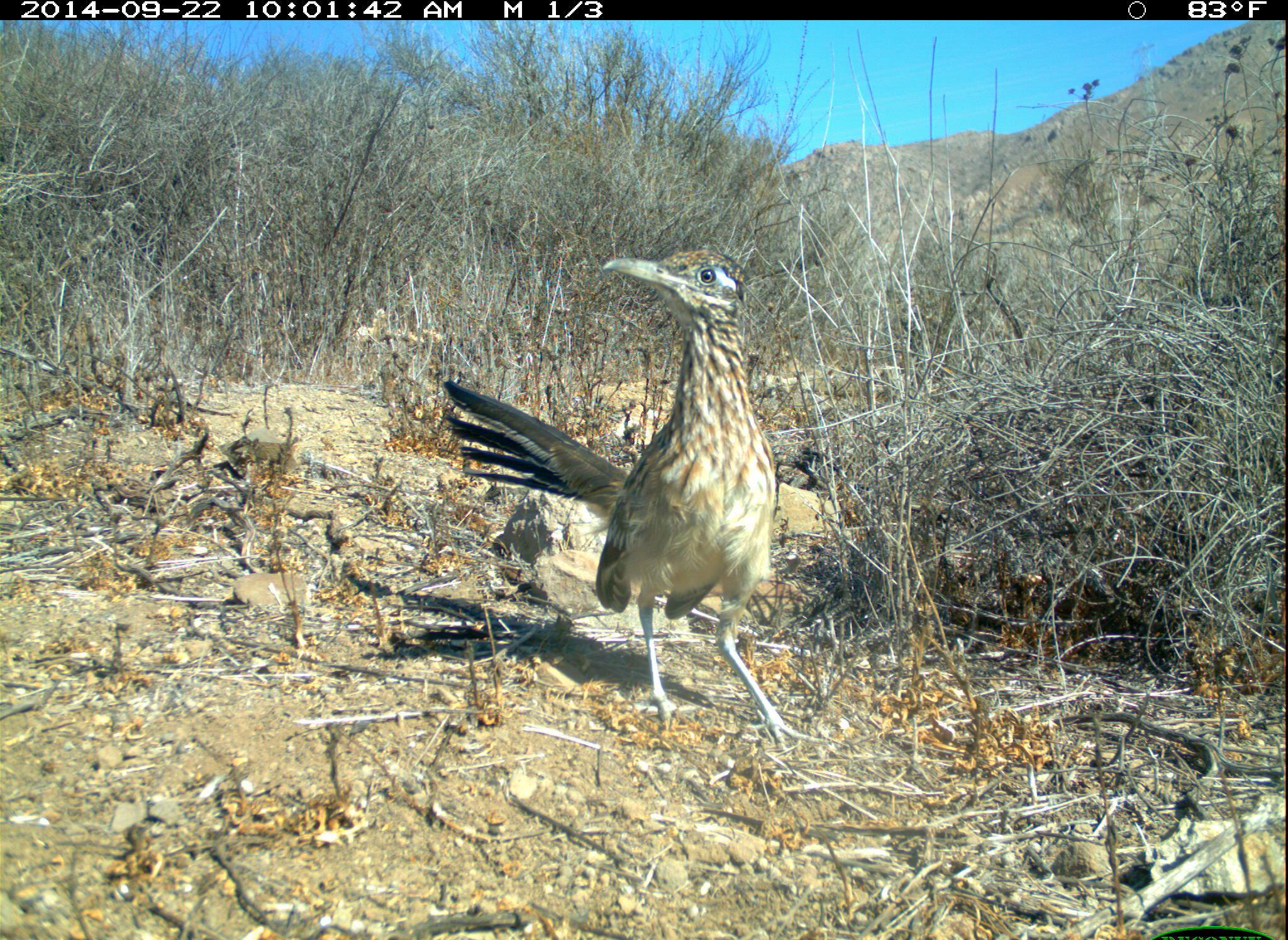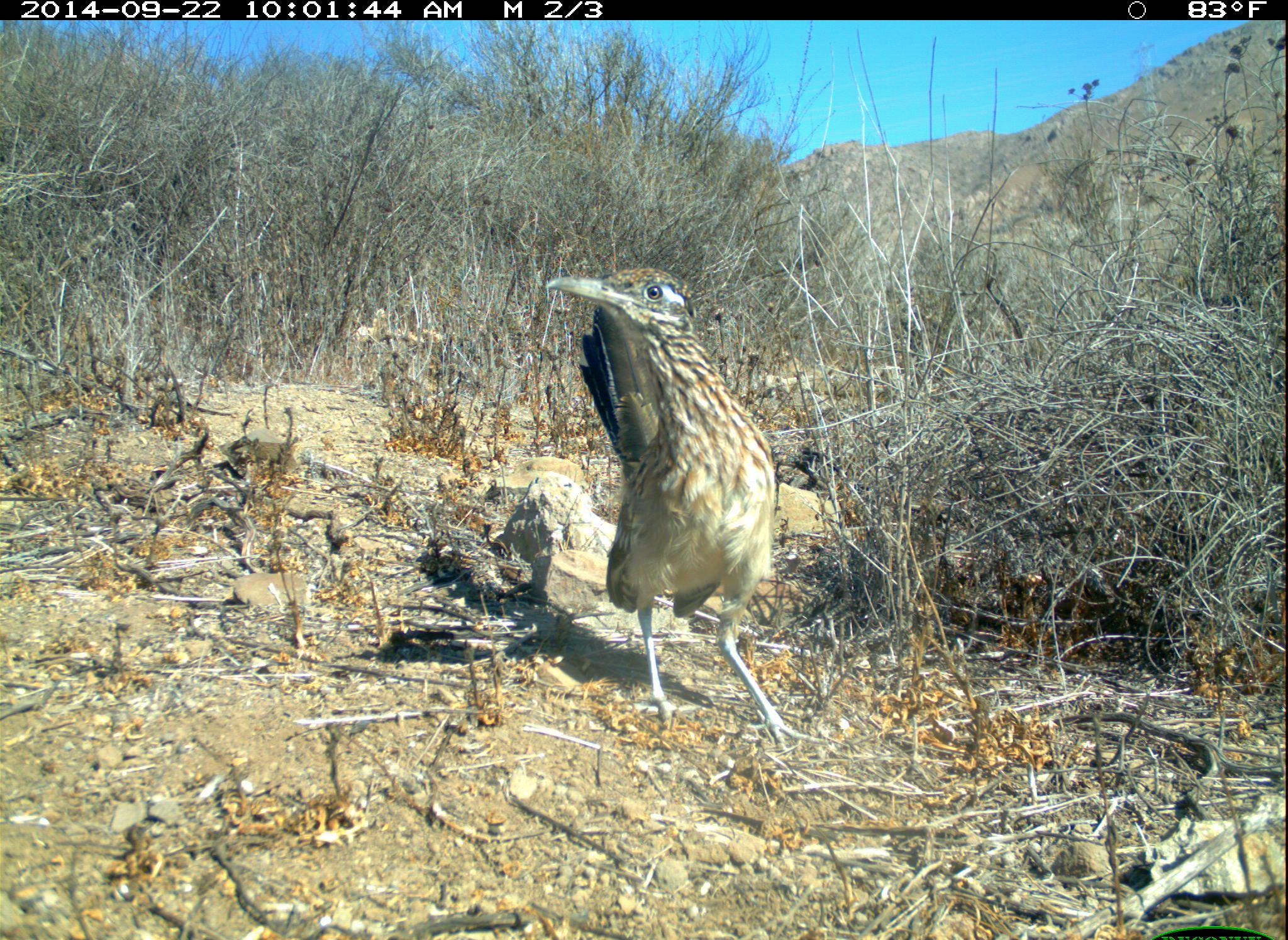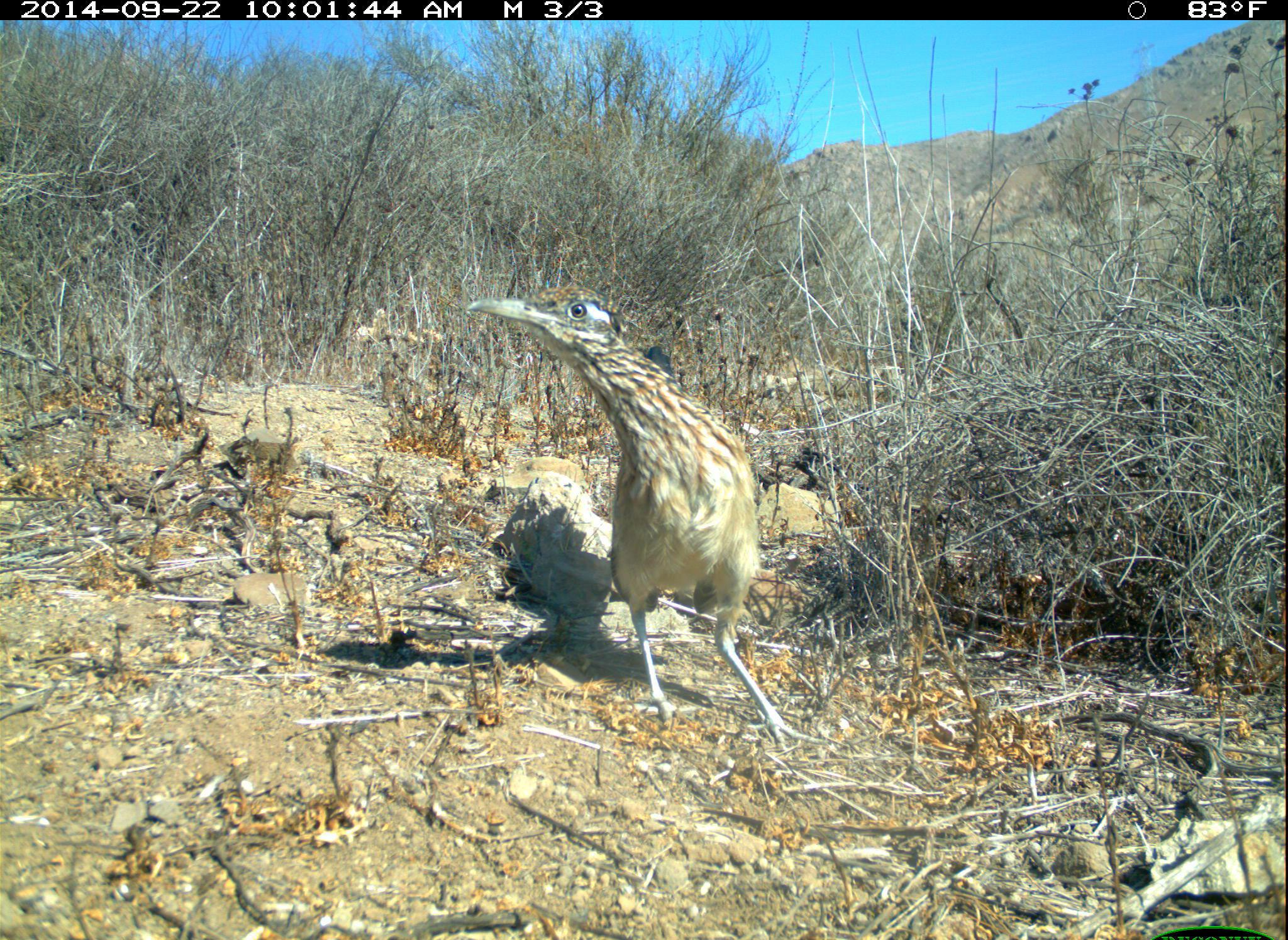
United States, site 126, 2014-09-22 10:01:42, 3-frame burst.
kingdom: Animalia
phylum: Chordata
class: Aves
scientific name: Aves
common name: bird